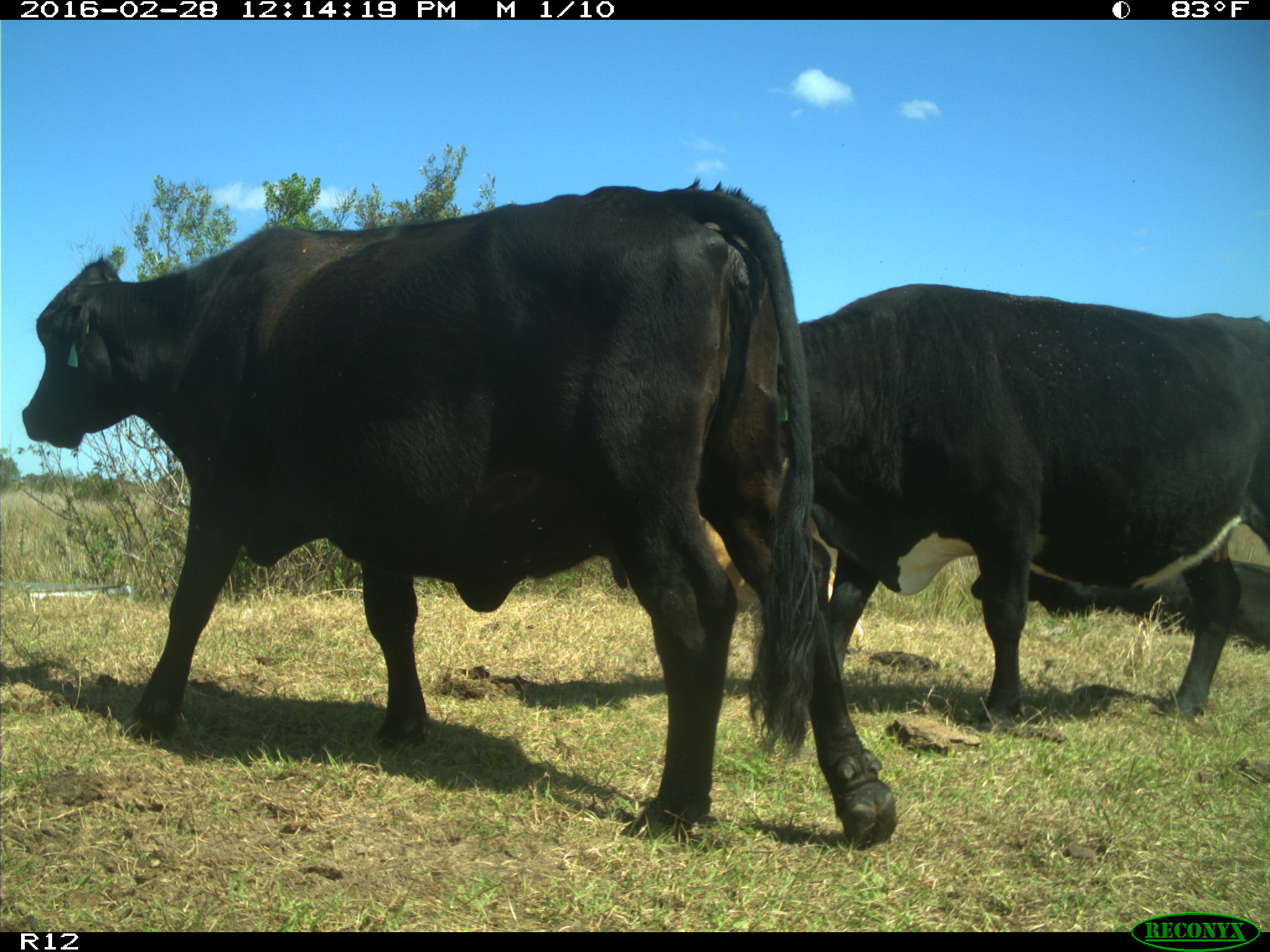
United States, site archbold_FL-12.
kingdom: Animalia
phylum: Chordata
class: Mammalia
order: Artiodactyla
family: Bovidae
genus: Bos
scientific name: Bos taurus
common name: domestic cow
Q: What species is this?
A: Bos taurus (domestic cow).